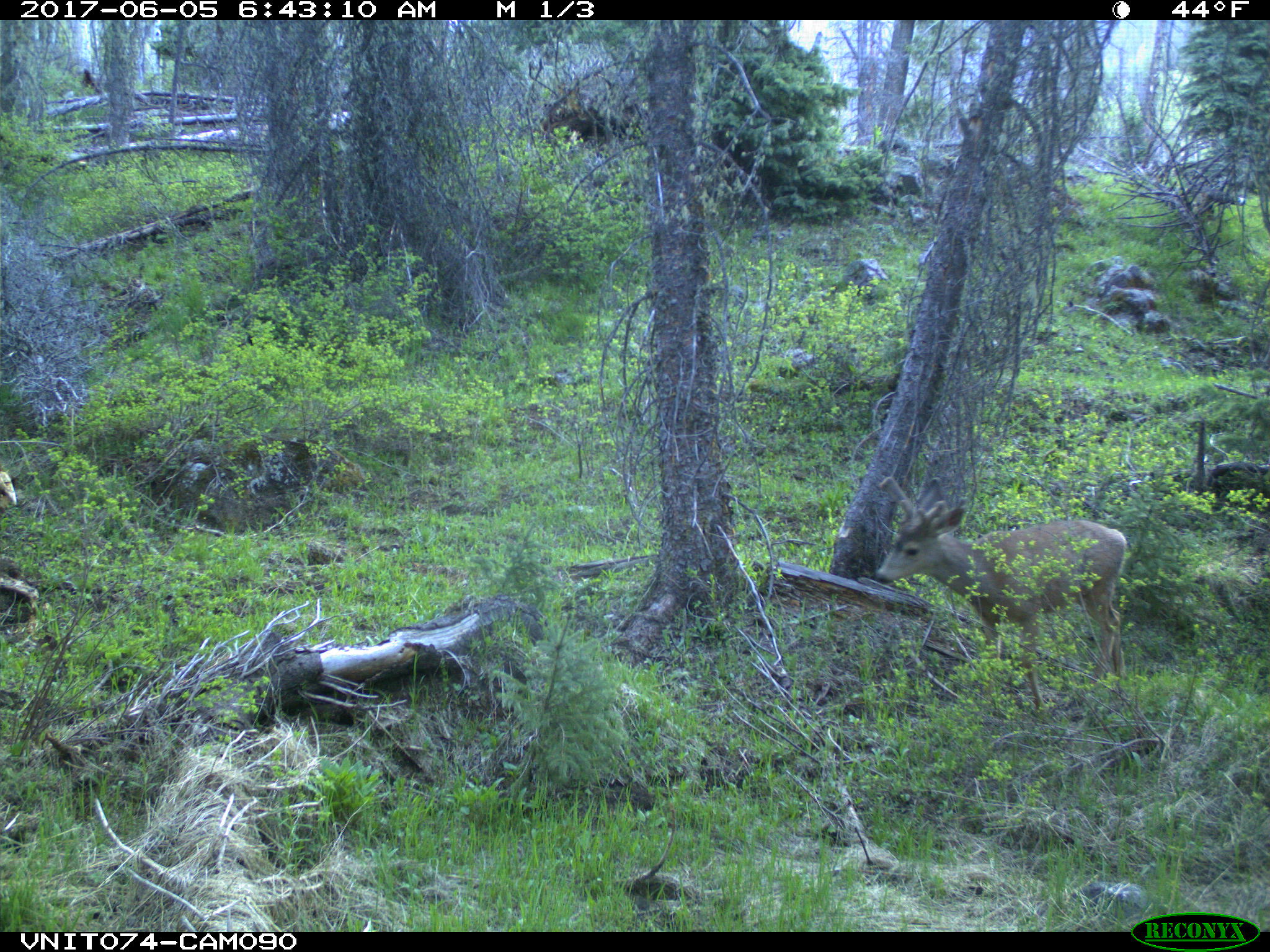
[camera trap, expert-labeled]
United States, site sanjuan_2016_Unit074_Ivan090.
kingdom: Animalia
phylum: Chordata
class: Mammalia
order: Artiodactyla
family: Cervidae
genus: Odocoileus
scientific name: Odocoileus hemionus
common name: mule deer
Odocoileus hemionus (mule deer).